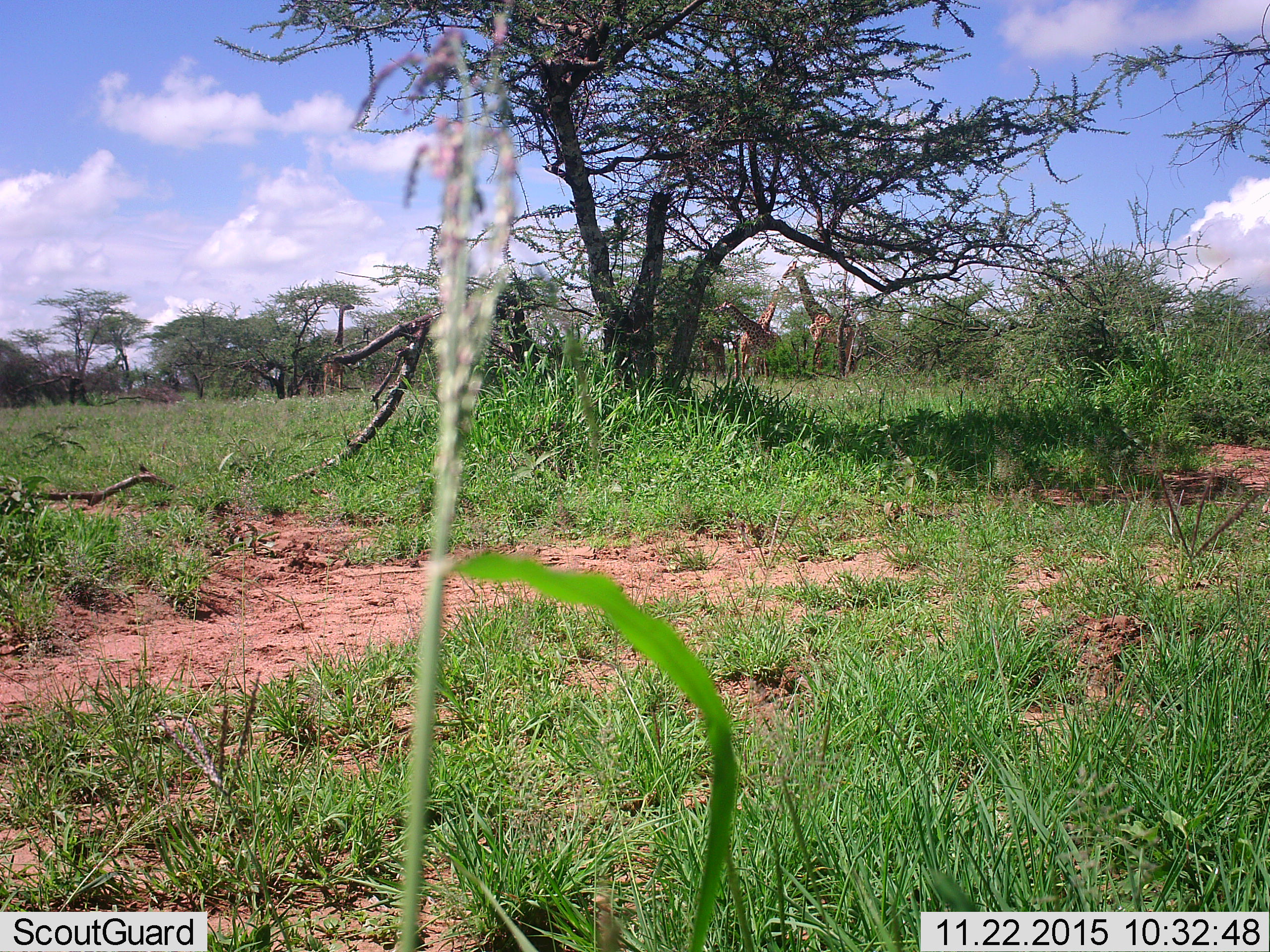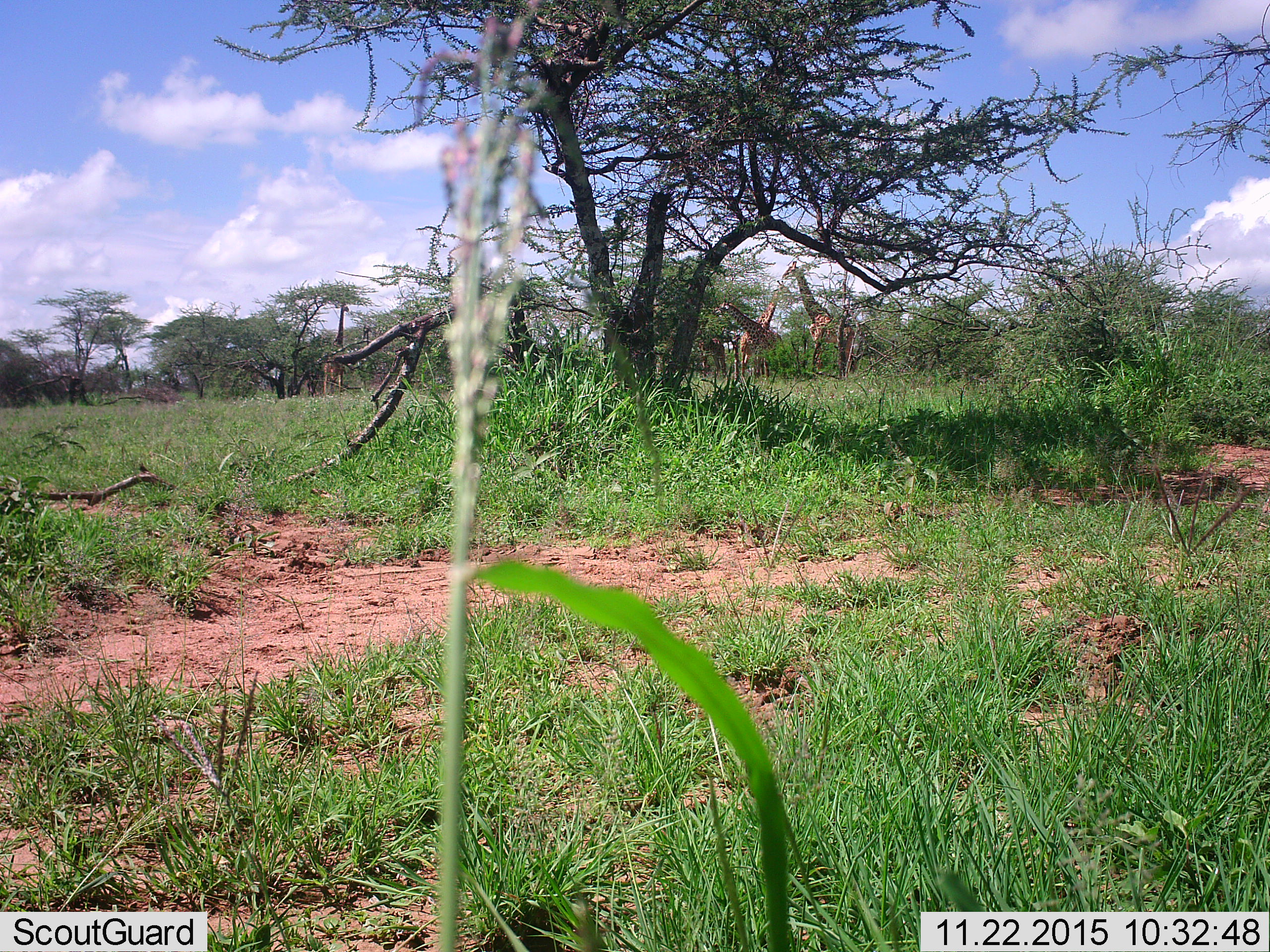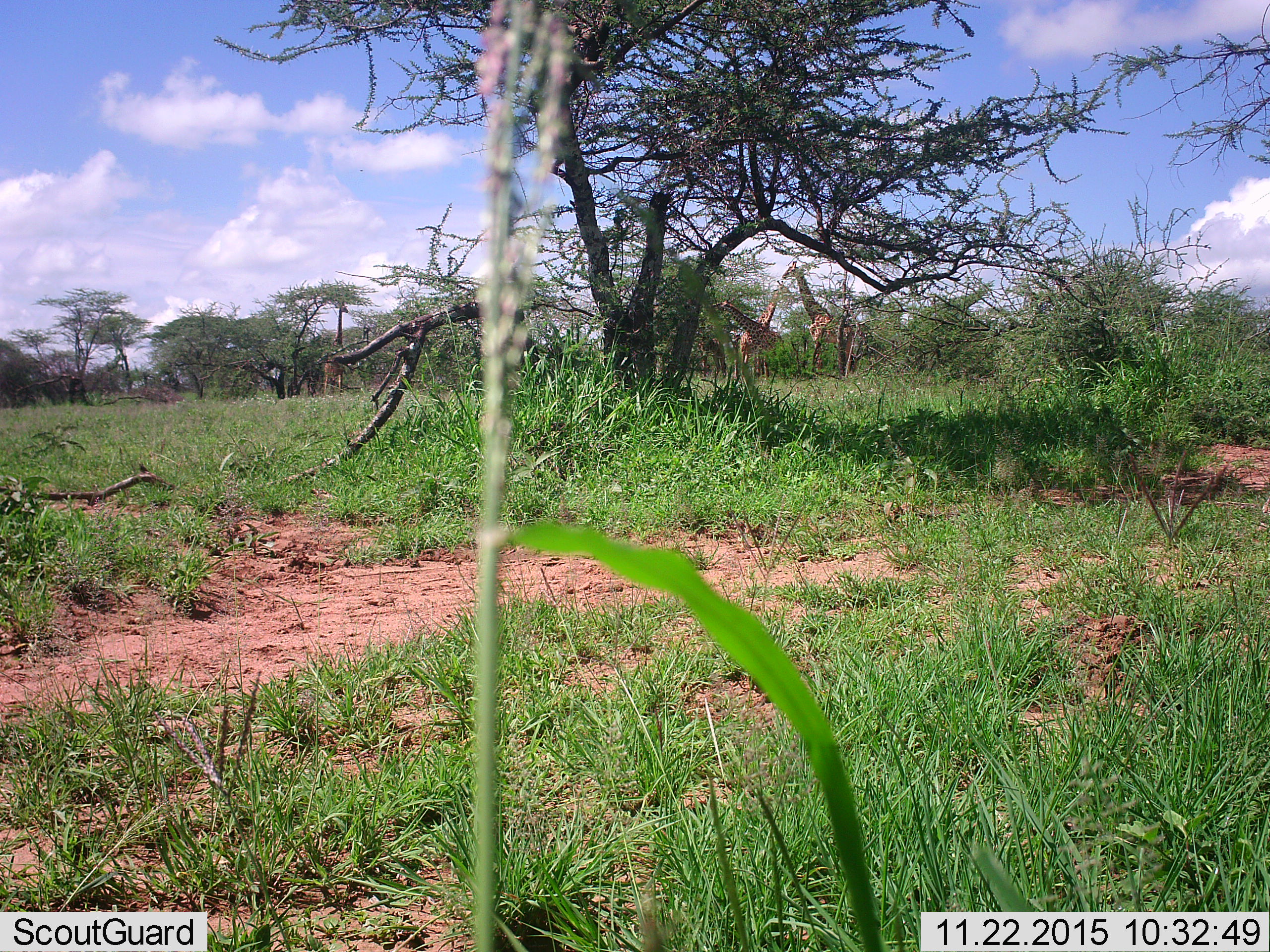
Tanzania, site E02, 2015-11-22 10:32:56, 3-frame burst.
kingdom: Animalia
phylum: Chordata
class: Mammalia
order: Artiodactyla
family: Giraffidae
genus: Giraffa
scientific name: Giraffa camelopardalis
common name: giraffe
Giraffe (Giraffa camelopardalis), count 5. Behavior (volunteer vote fractions): standing 85%, resting 0%, moving 8%, interacting 0%. Young present (vote fraction): 38%. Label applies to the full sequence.